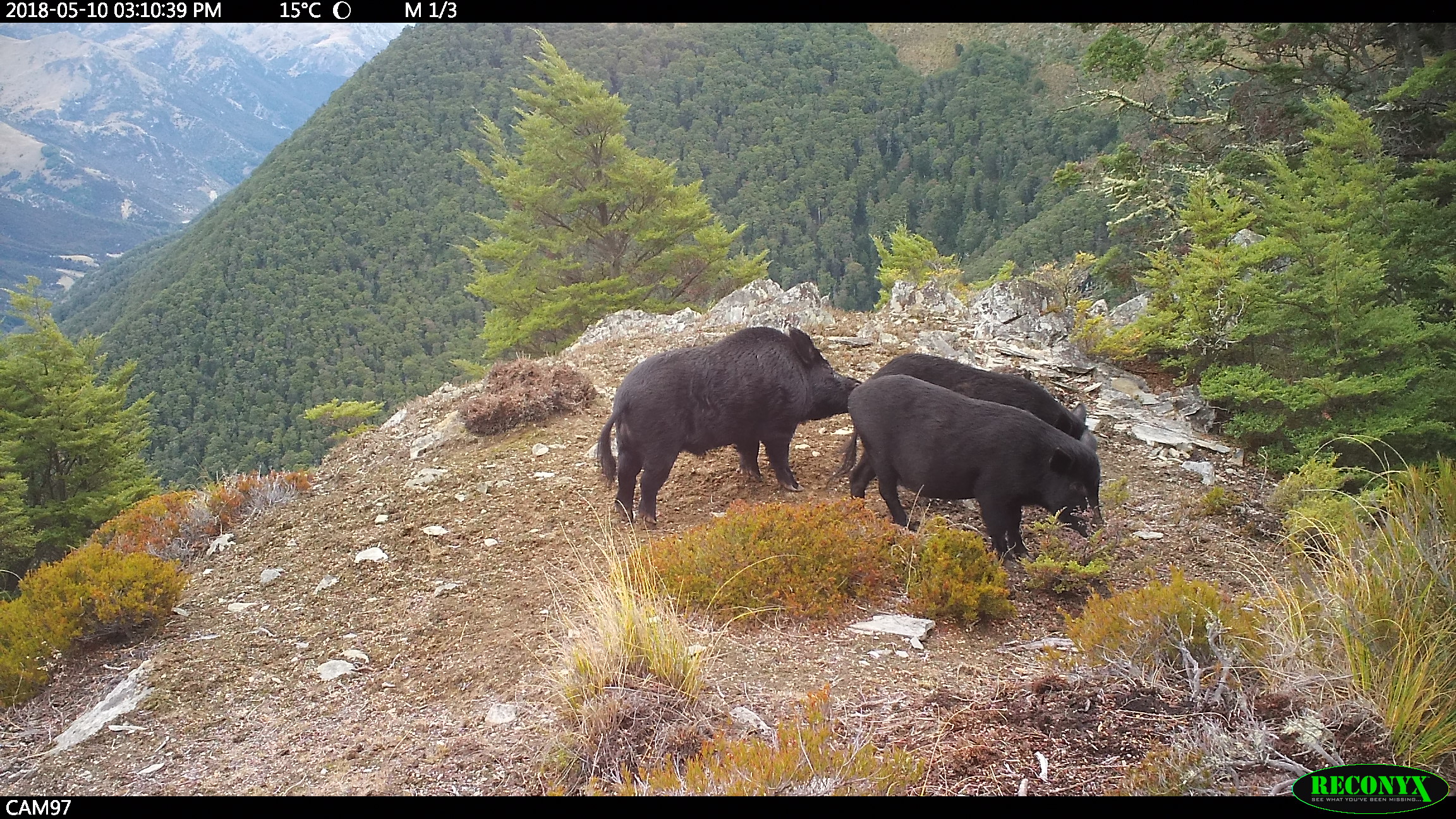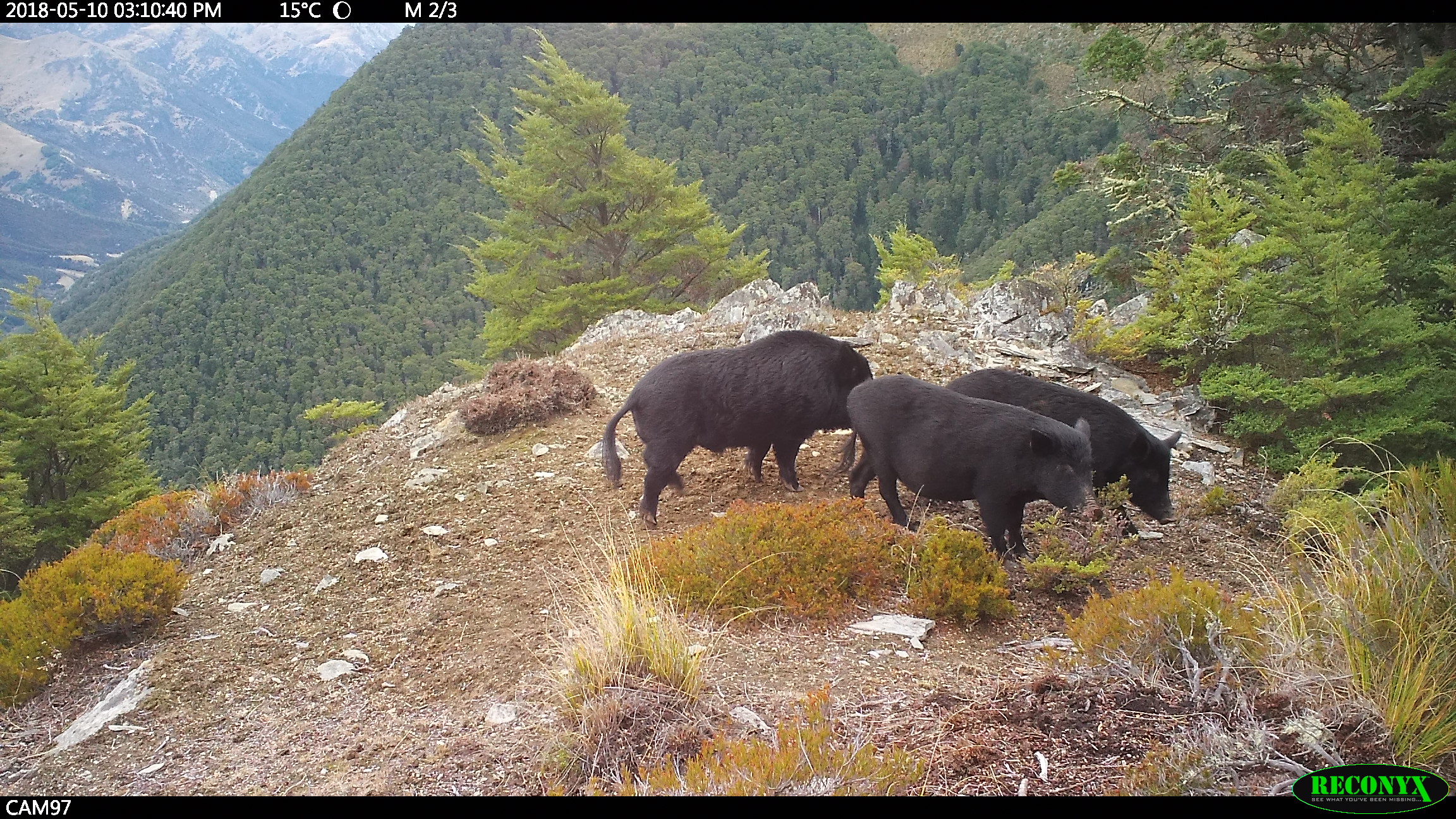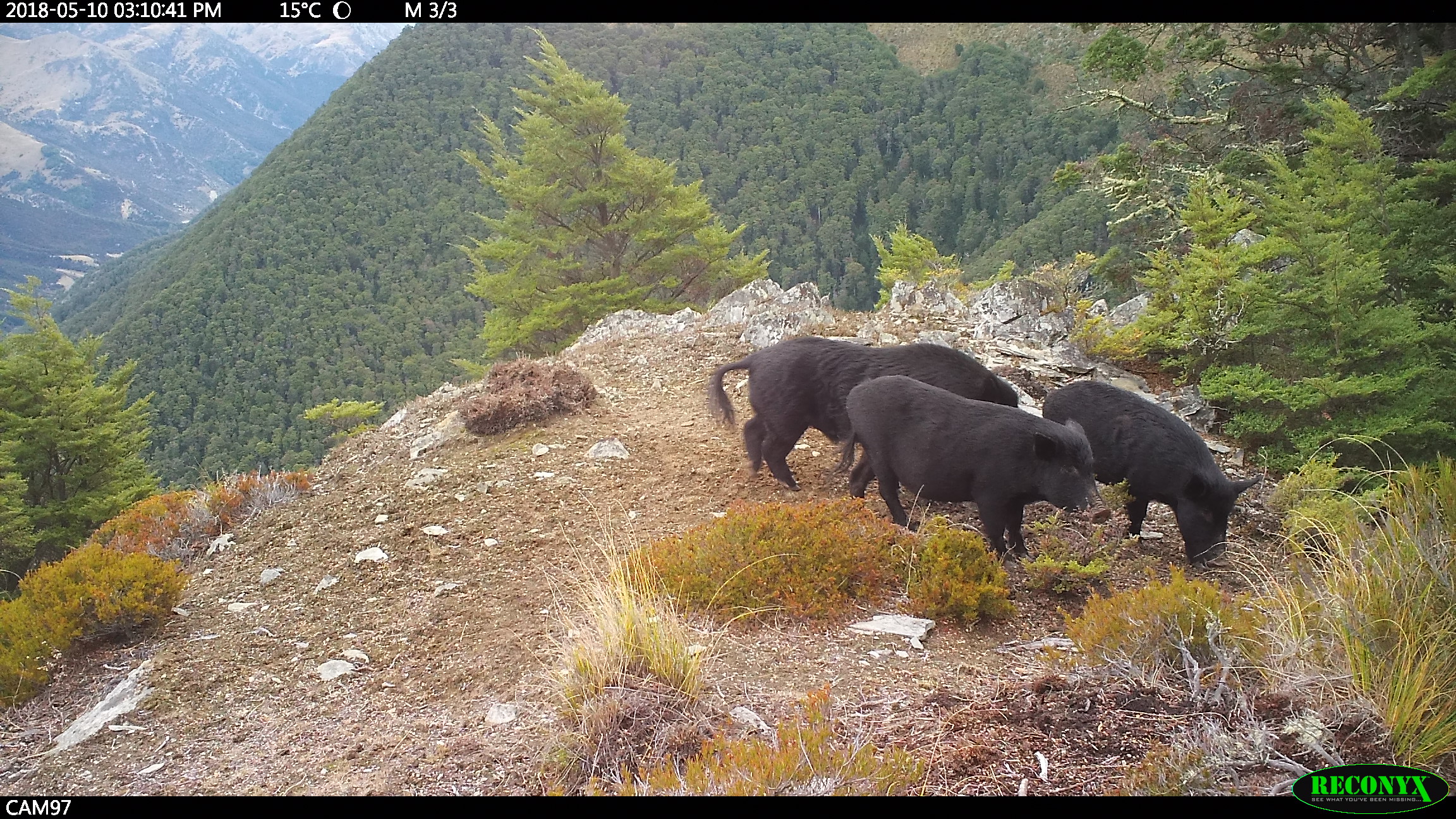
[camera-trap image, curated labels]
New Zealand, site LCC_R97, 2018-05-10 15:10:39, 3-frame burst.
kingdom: Animalia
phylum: Chordata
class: Mammalia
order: Artiodactyla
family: Suidae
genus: Sus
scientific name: Sus scrofa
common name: pig